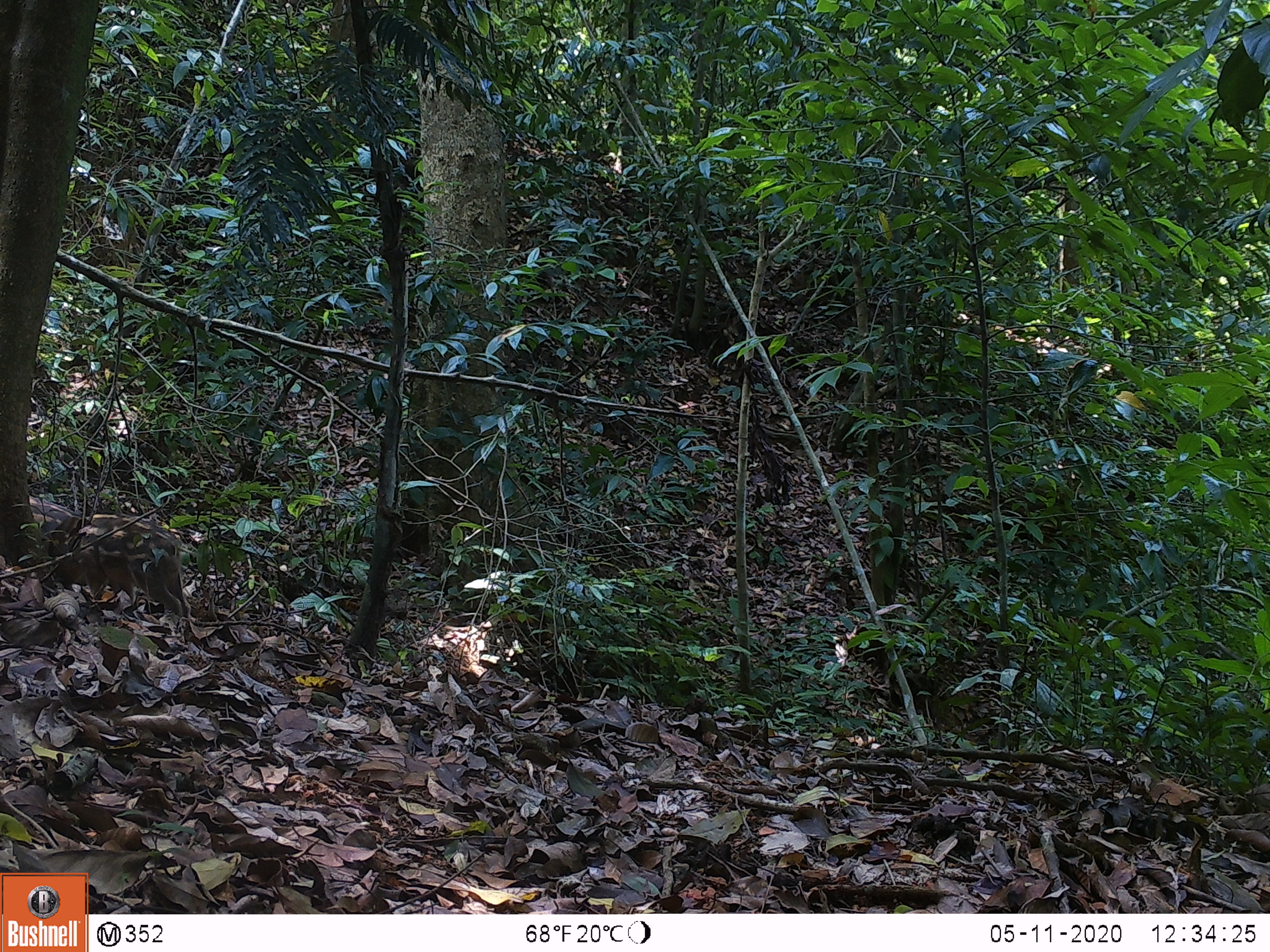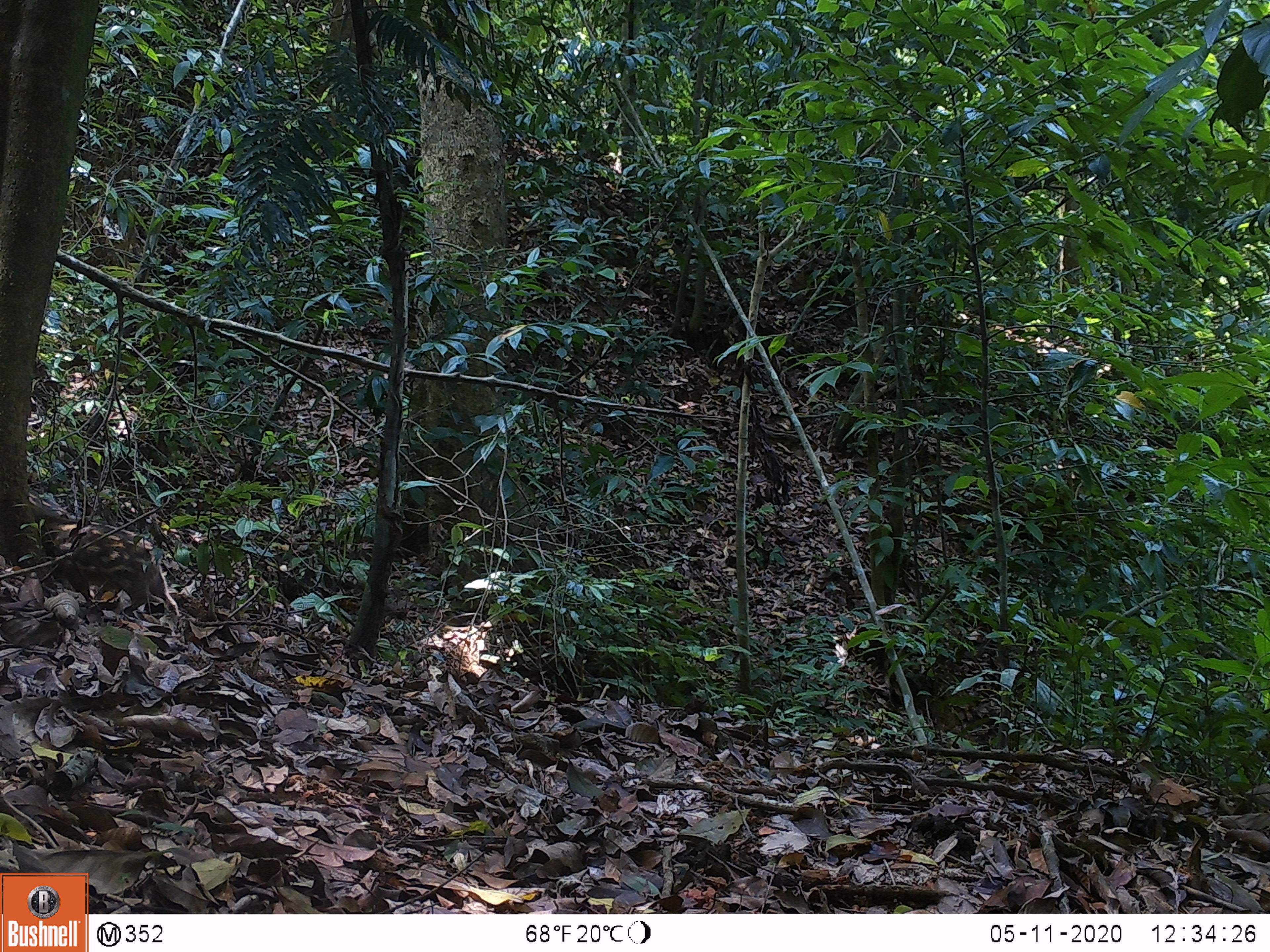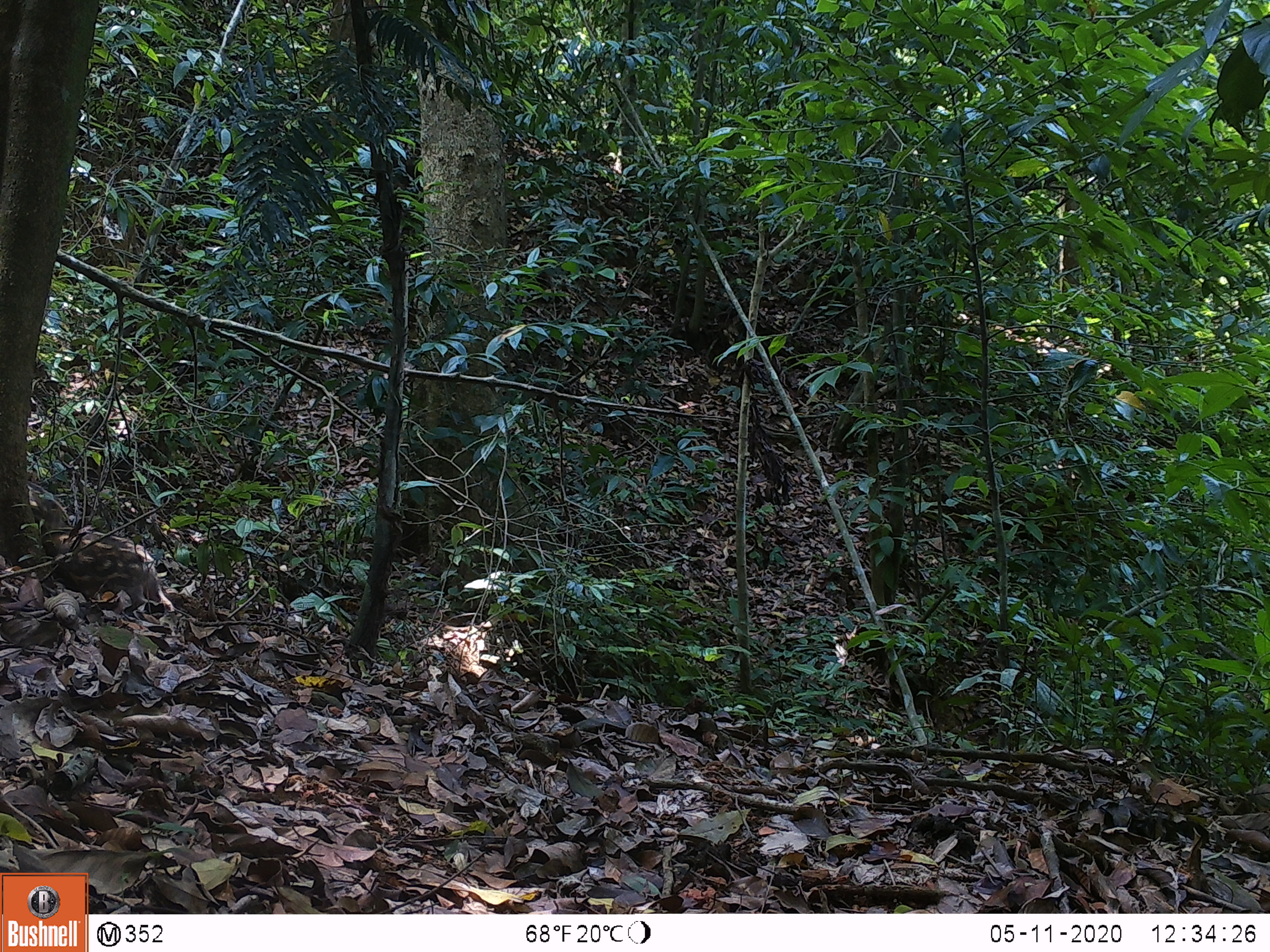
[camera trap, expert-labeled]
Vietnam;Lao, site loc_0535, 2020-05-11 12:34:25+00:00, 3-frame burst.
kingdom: Animalia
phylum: Chordata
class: Mammalia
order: Artiodactyla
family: Suidae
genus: Sus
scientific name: Sus scrofa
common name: eurasian wild pig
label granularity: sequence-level